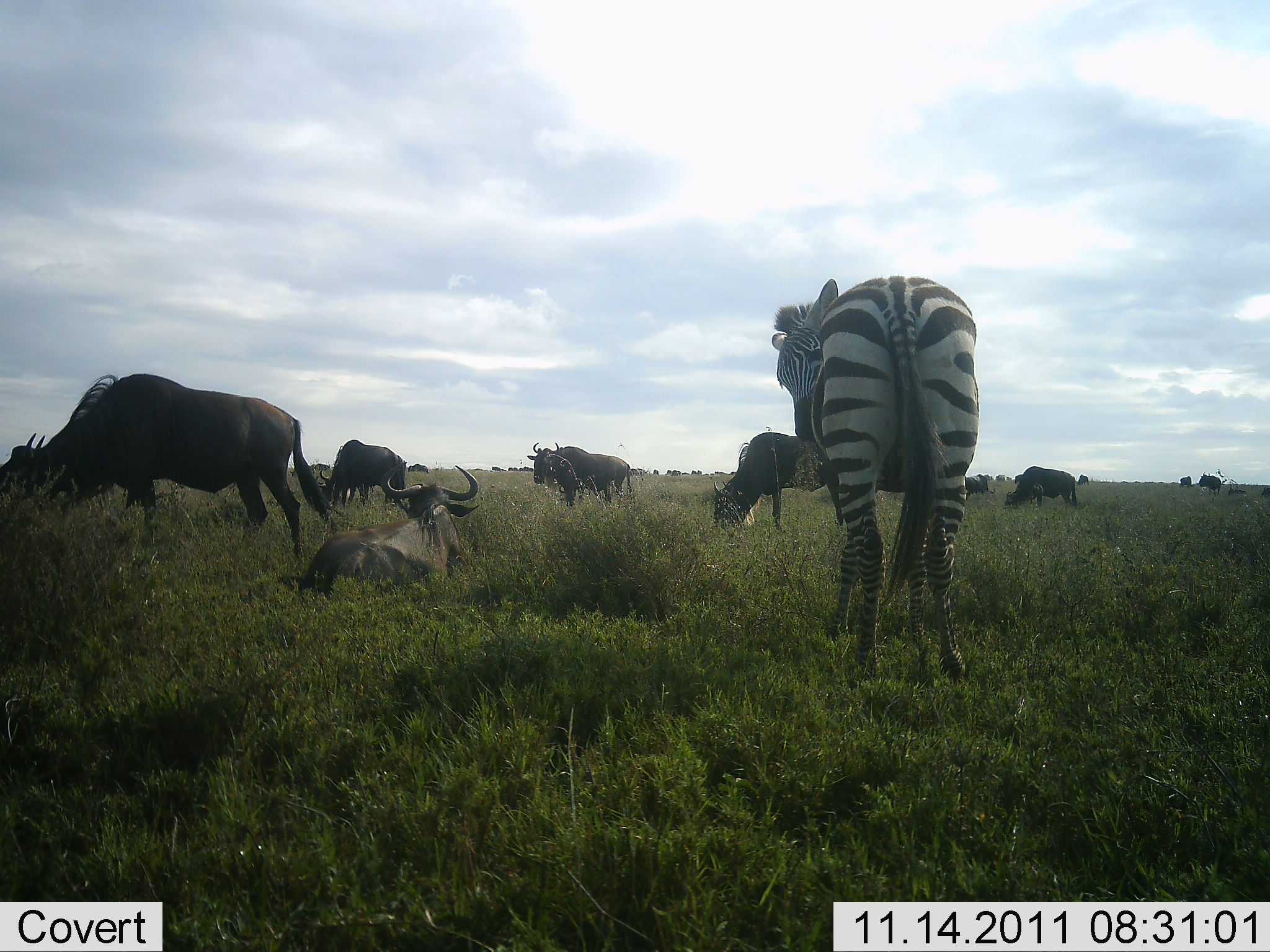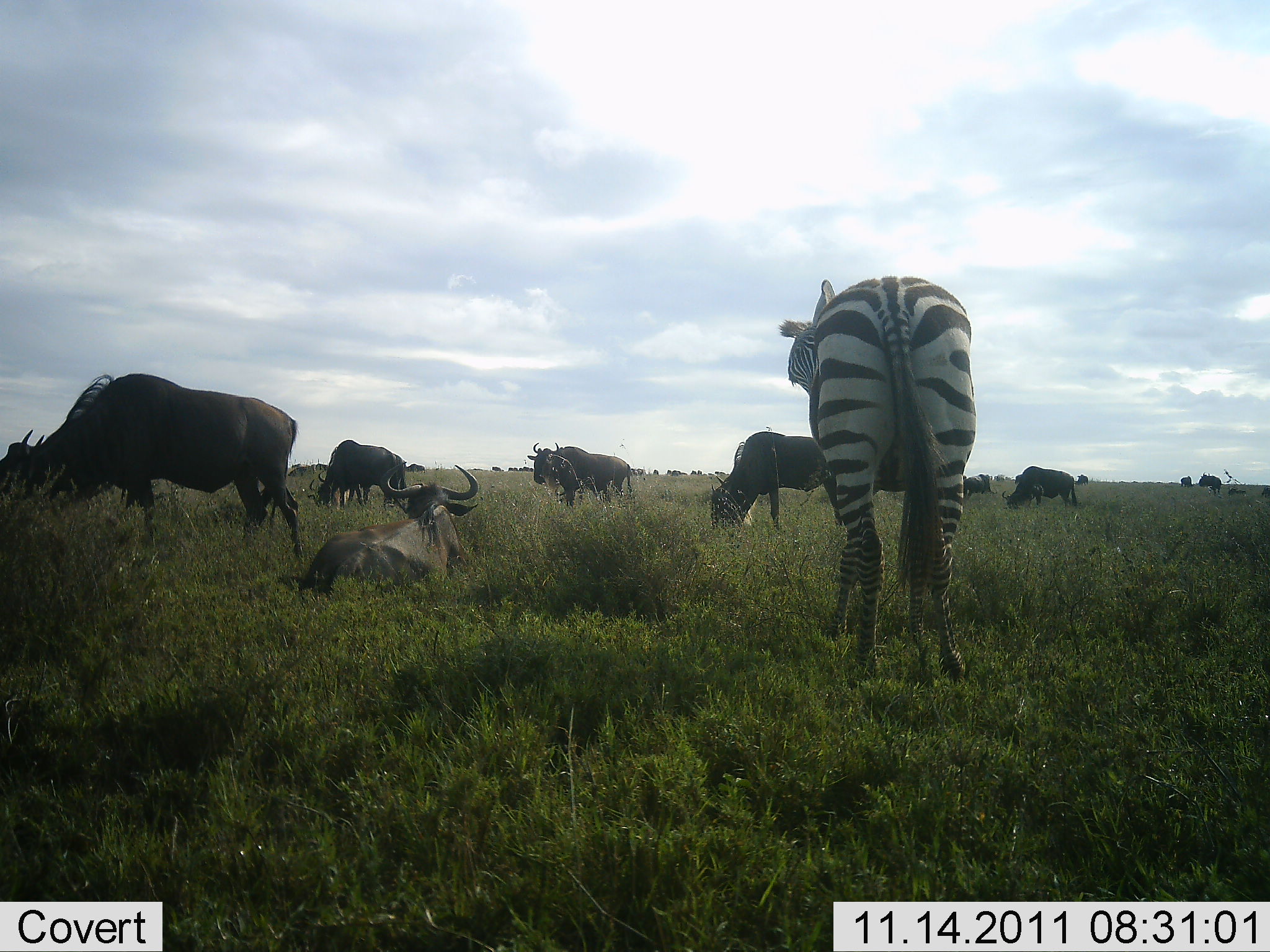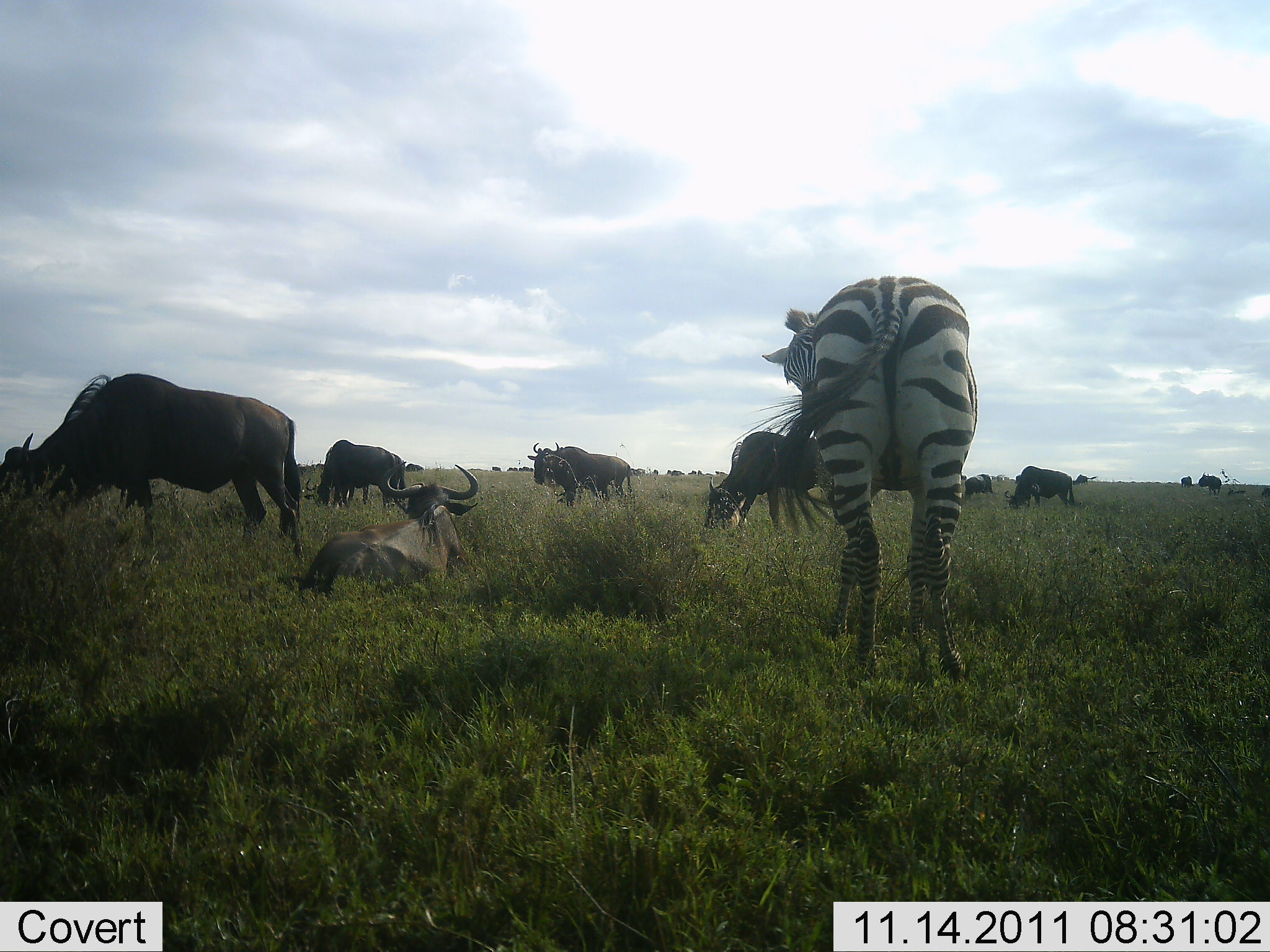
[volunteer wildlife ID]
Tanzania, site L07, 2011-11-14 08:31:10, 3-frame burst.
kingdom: Animalia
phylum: Chordata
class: Mammalia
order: Artiodactyla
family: Bovidae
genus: Connochaetes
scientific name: Connochaetes taurinus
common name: blue wildebeest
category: wildebeest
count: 11-50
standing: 60%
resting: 73%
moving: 7%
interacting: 0%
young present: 0%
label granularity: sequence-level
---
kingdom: Animalia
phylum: Chordata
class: Mammalia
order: Perissodactyla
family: Equidae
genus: Equus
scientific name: Equus quagga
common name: plains zebra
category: zebra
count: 1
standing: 100%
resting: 0%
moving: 0%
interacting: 0%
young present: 0%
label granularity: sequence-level